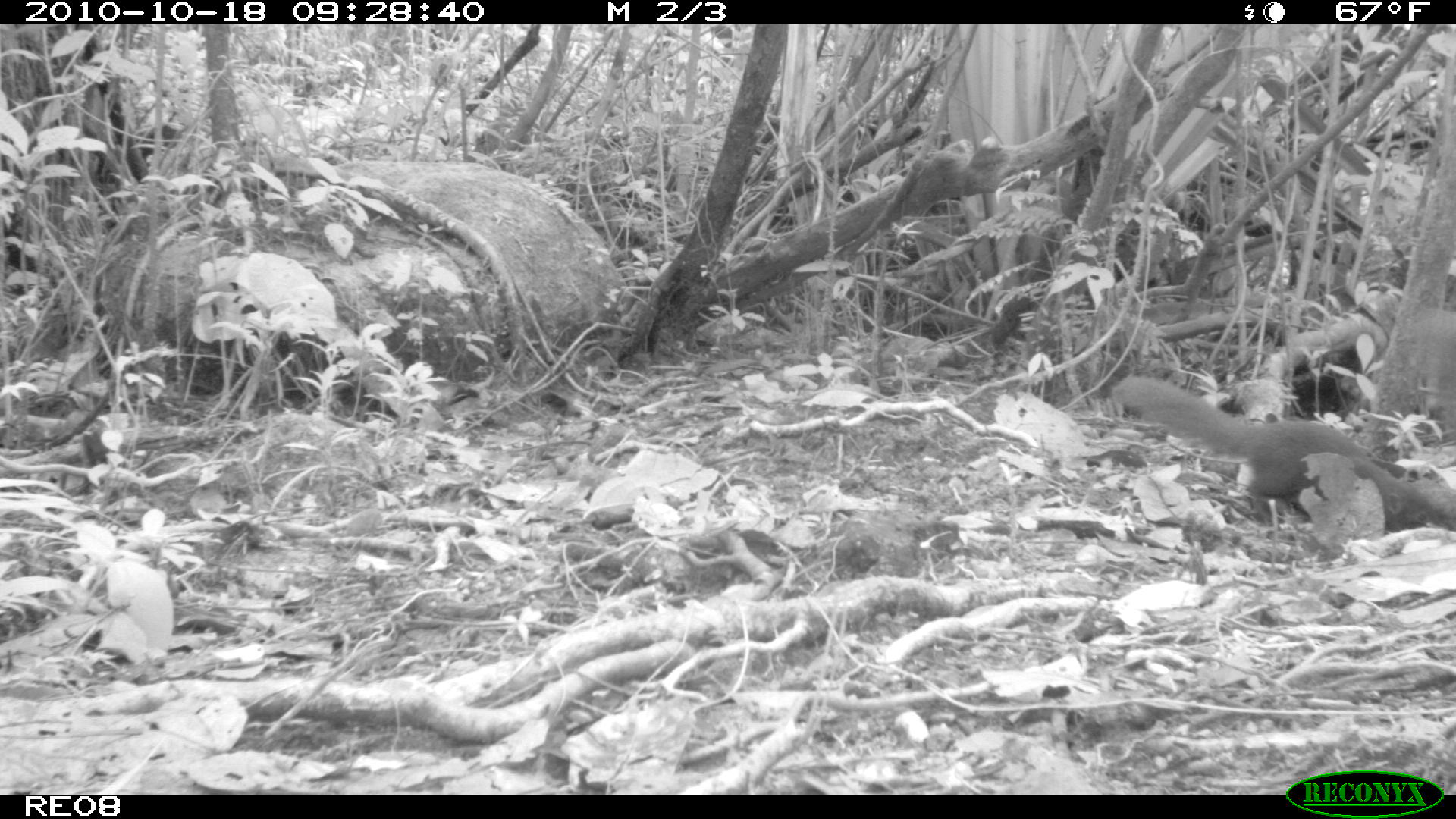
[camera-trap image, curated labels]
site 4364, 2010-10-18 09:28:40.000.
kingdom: Animalia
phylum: Chordata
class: Mammalia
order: Carnivora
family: Eupleridae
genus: Salanoia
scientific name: Salanoia concolor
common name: brown-tailed vontsira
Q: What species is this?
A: Salanoia concolor (brown-tailed vontsira).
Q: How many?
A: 1.